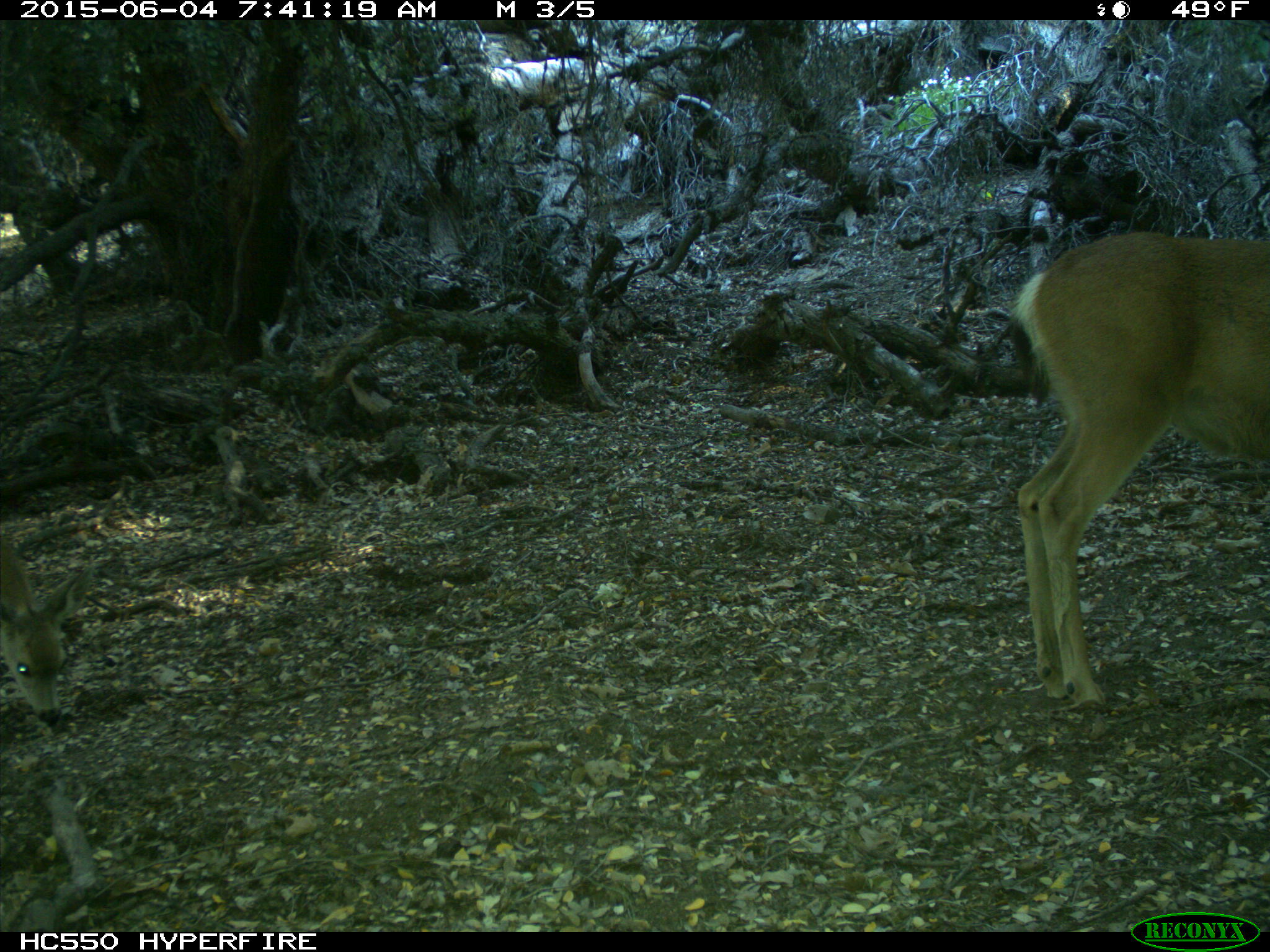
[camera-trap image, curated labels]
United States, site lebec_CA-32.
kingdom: Animalia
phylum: Chordata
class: Mammalia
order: Artiodactyla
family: Cervidae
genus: Odocoileus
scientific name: Odocoileus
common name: deer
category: unidentified deer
Unidentified deer (deer) (Odocoileus).